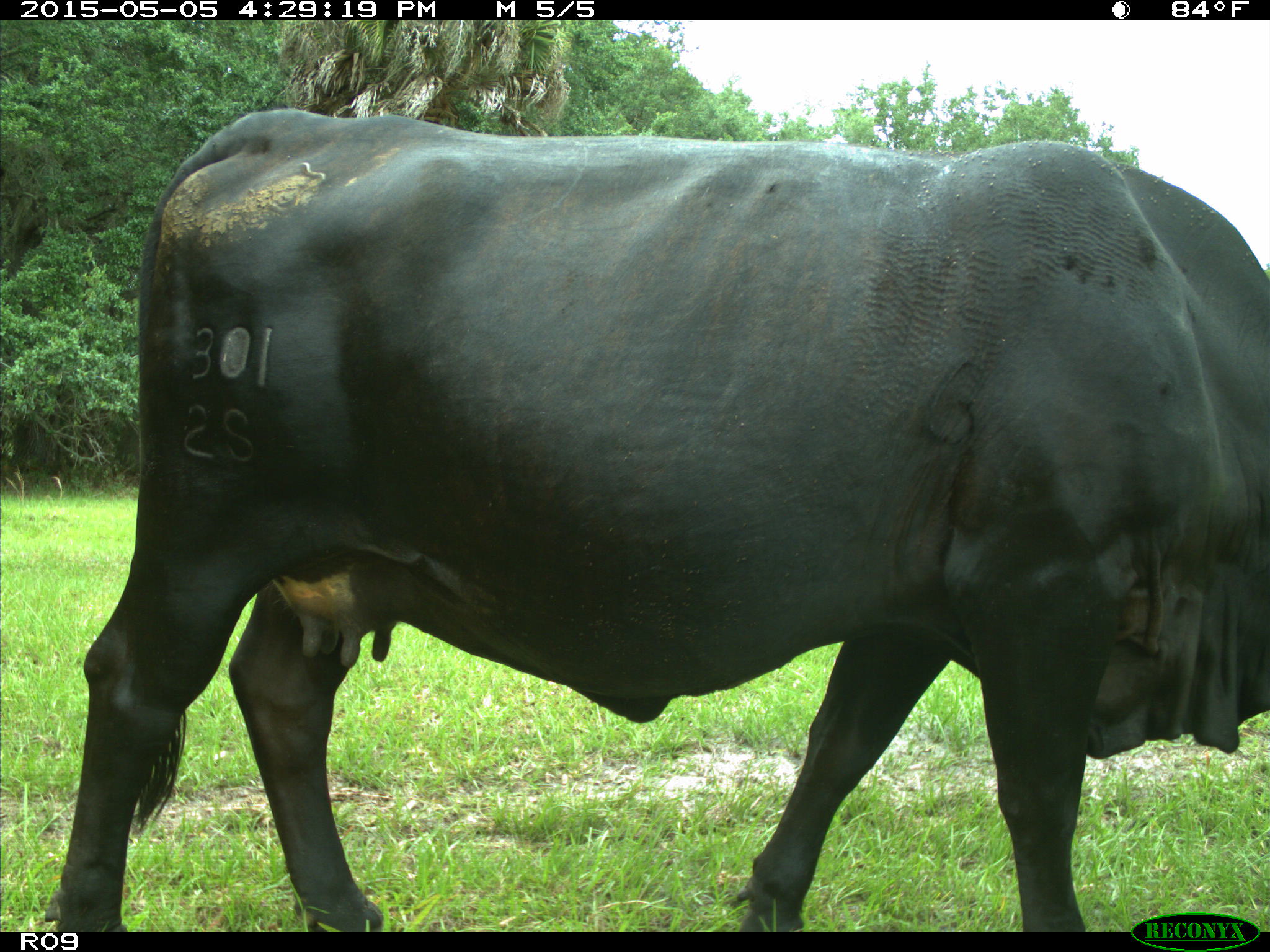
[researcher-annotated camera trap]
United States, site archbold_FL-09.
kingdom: Animalia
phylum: Chordata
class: Mammalia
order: Artiodactyla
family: Bovidae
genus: Bos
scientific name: Bos taurus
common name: domestic cow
Bos taurus (domestic cow).